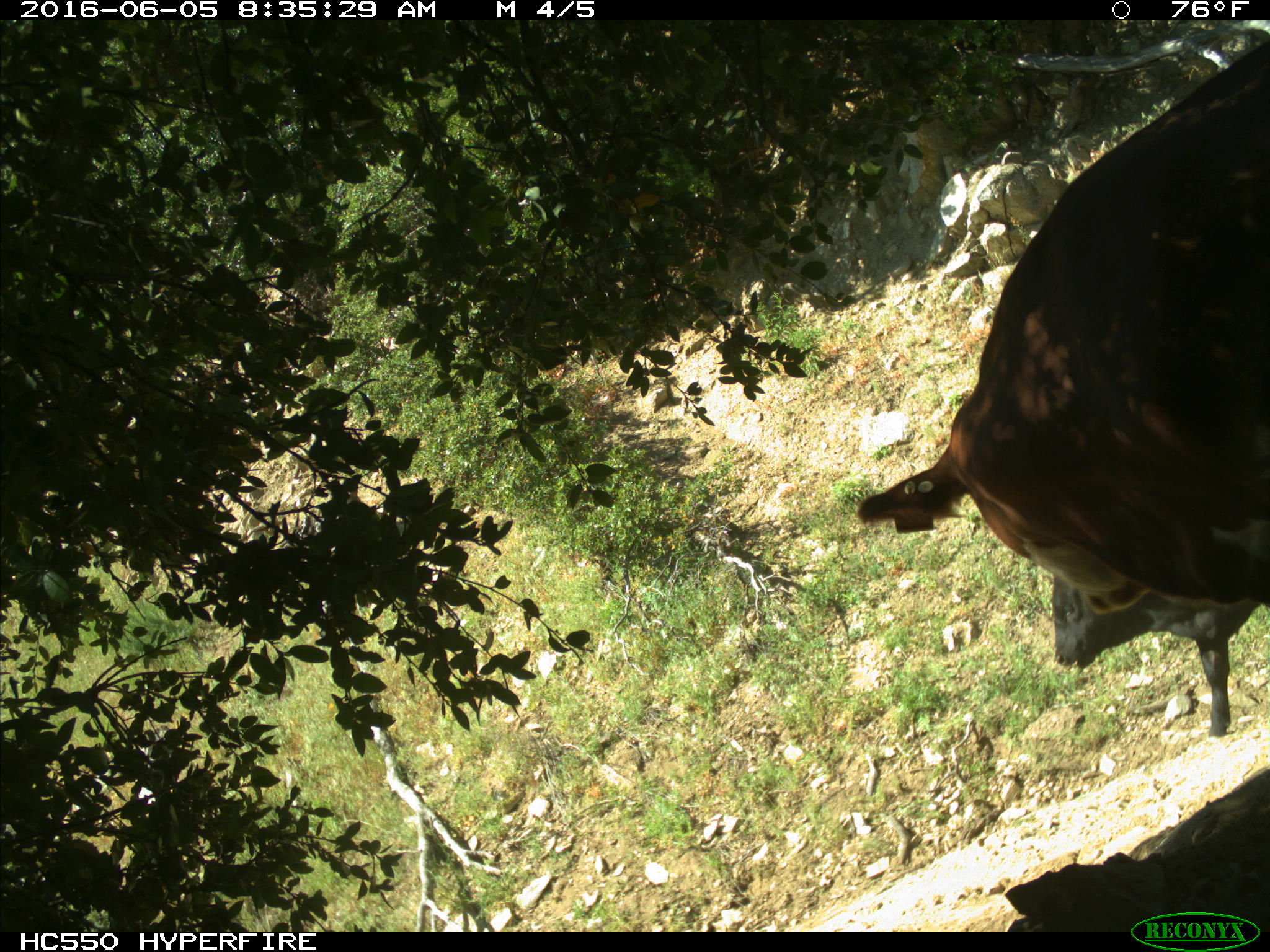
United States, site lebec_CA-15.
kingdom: Animalia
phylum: Chordata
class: Mammalia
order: Artiodactyla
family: Bovidae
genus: Bos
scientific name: Bos taurus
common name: domestic cow